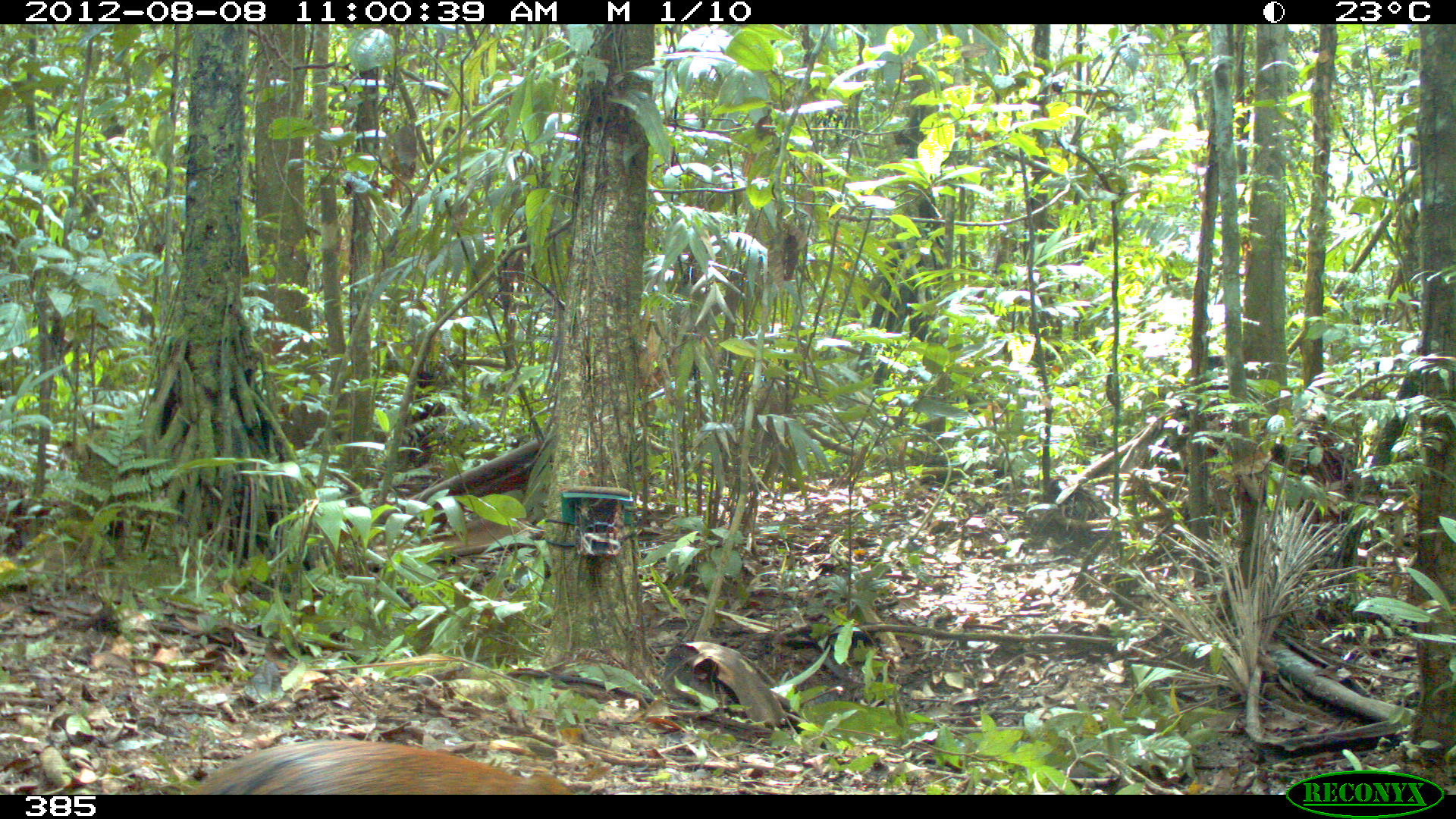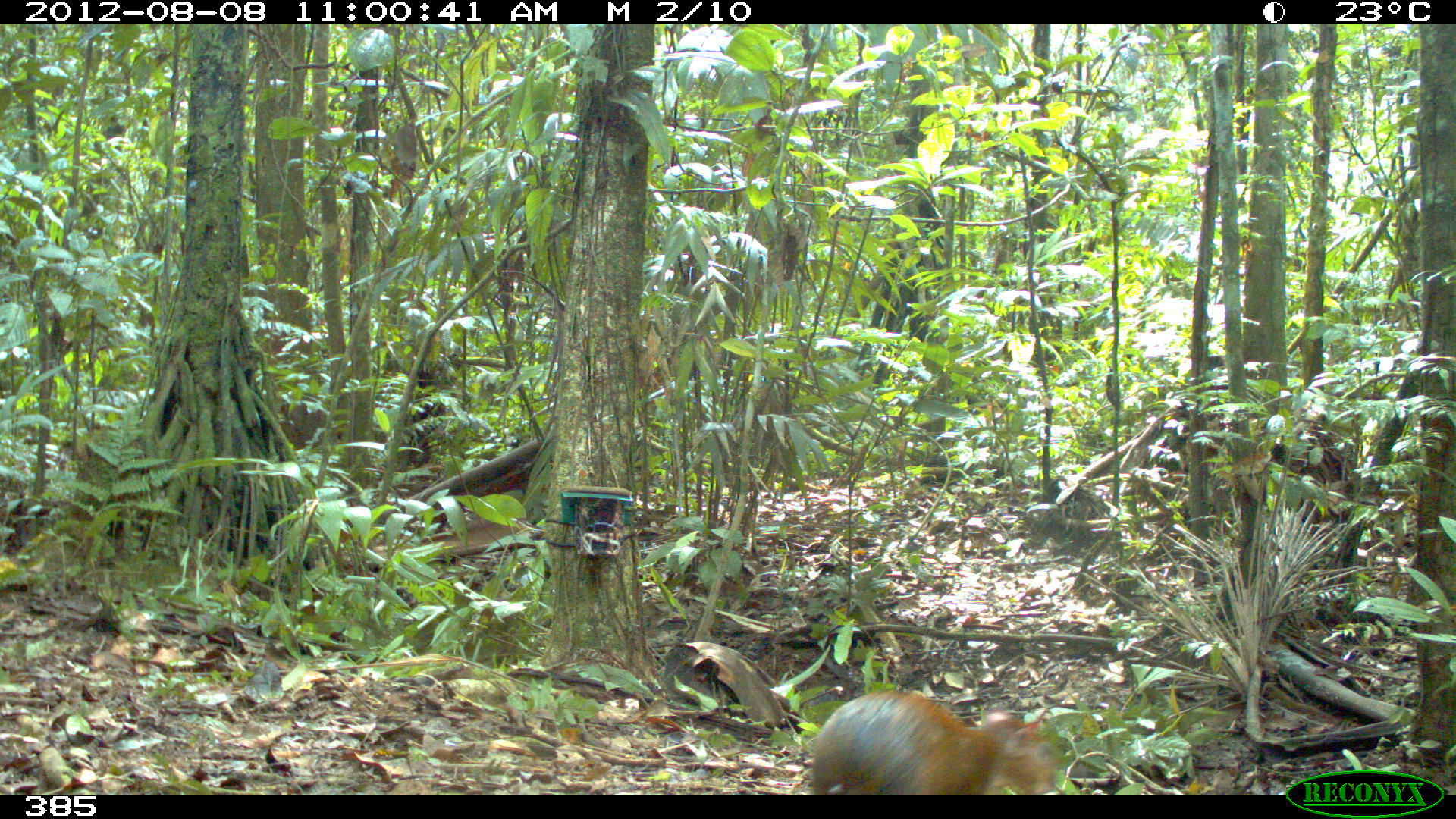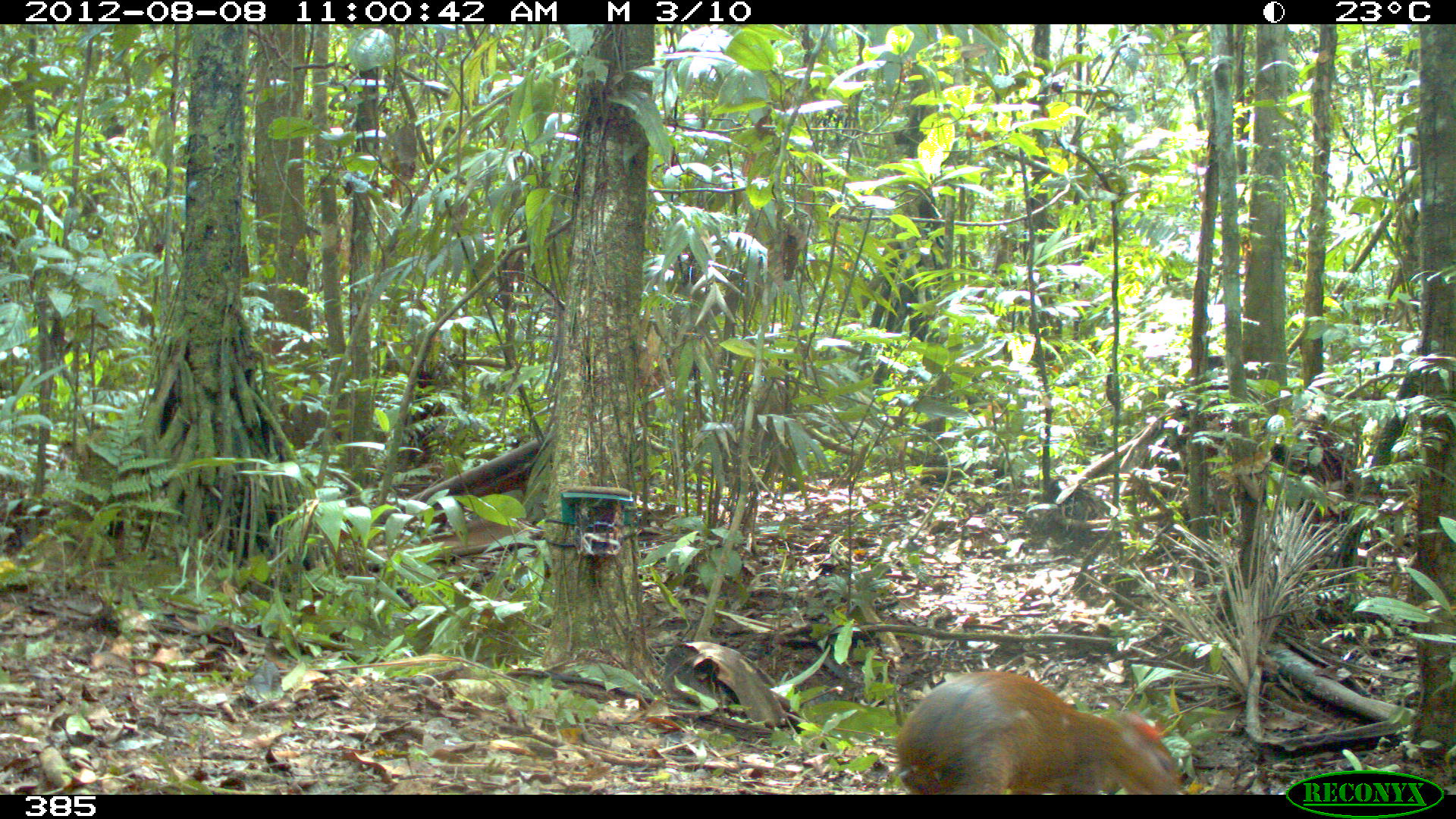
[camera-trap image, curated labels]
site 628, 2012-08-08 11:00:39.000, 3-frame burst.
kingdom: Animalia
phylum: Chordata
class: Mammalia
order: Rodentia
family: Dasyproctidae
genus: Dasyprocta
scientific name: Dasyprocta punctata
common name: central american agouti